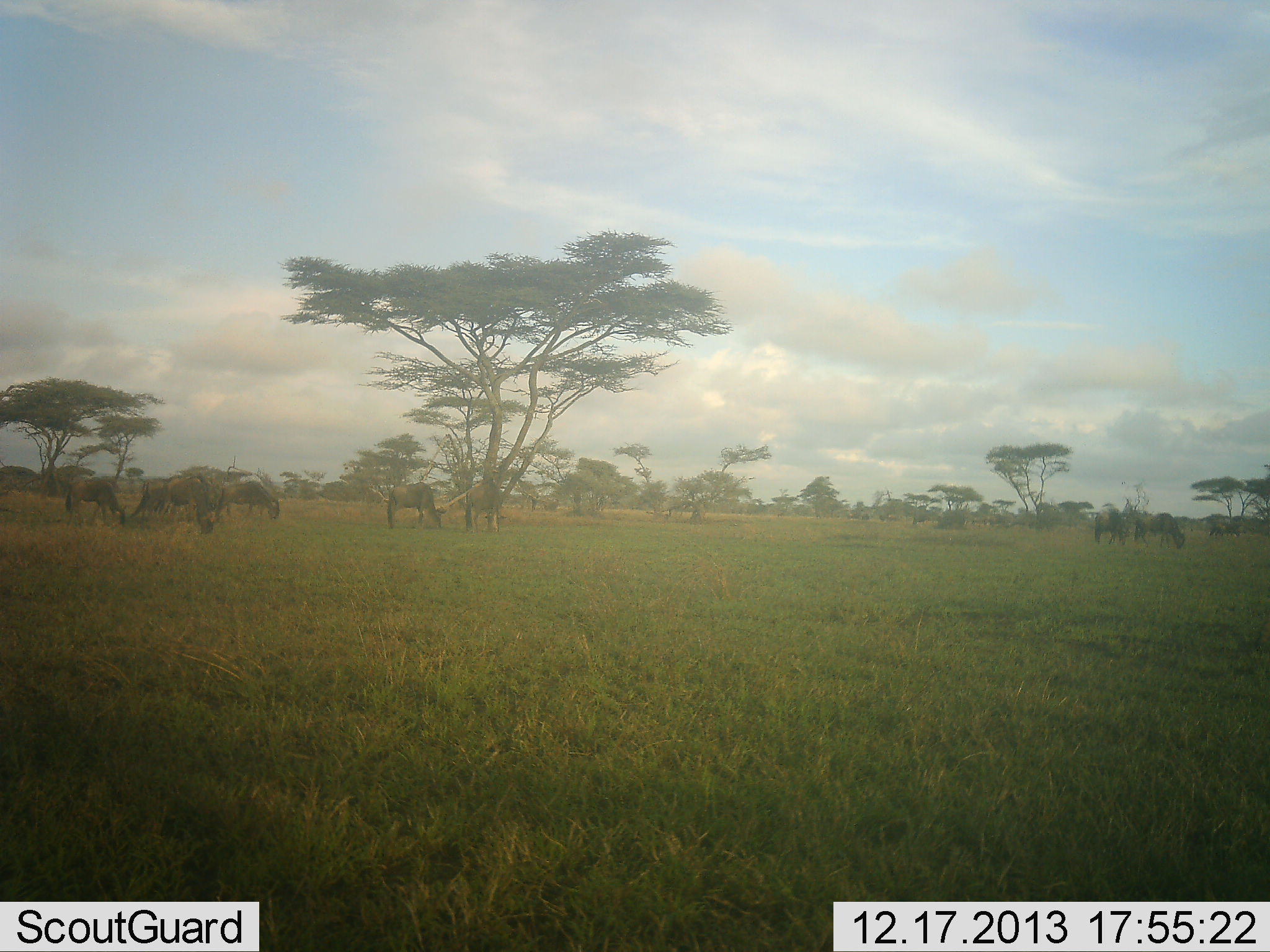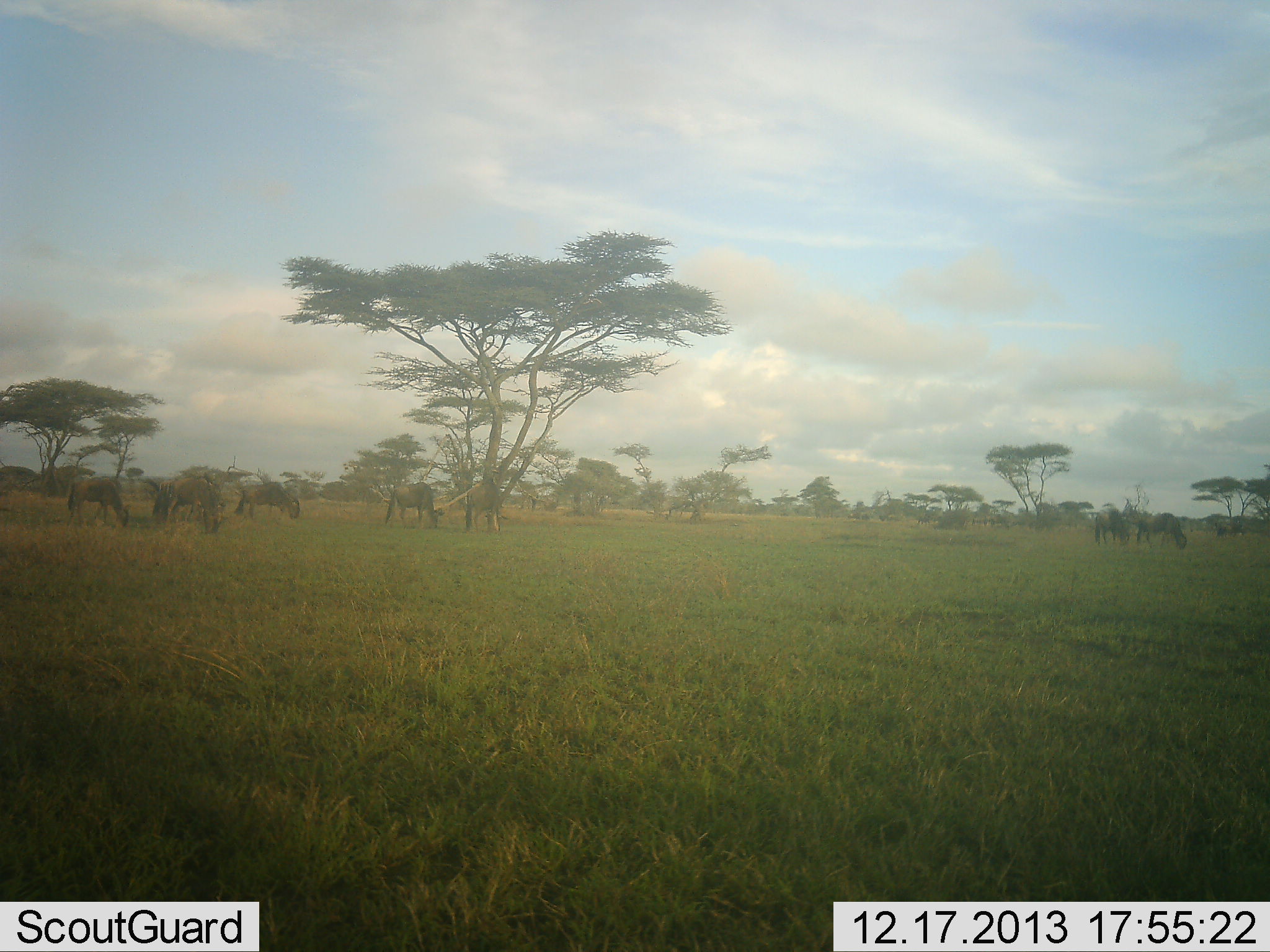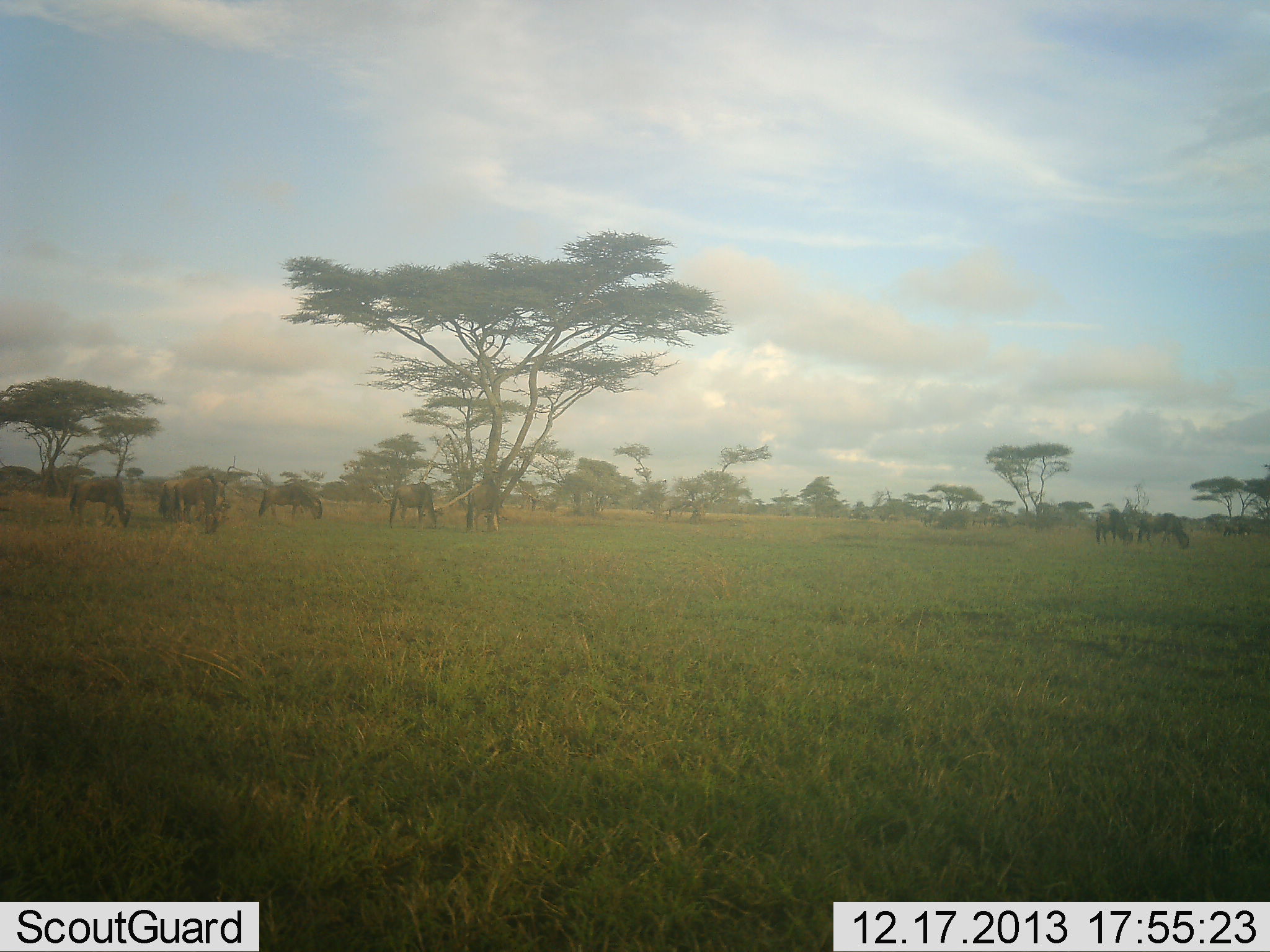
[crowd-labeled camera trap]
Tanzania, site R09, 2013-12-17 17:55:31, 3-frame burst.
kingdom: Animalia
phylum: Chordata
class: Mammalia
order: Artiodactyla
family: Bovidae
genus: Connochaetes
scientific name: Connochaetes taurinus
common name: blue wildebeest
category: wildebeest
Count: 8.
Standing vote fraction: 10%.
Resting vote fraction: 0%.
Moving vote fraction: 50%.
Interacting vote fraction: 0%.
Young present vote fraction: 0%.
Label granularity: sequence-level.